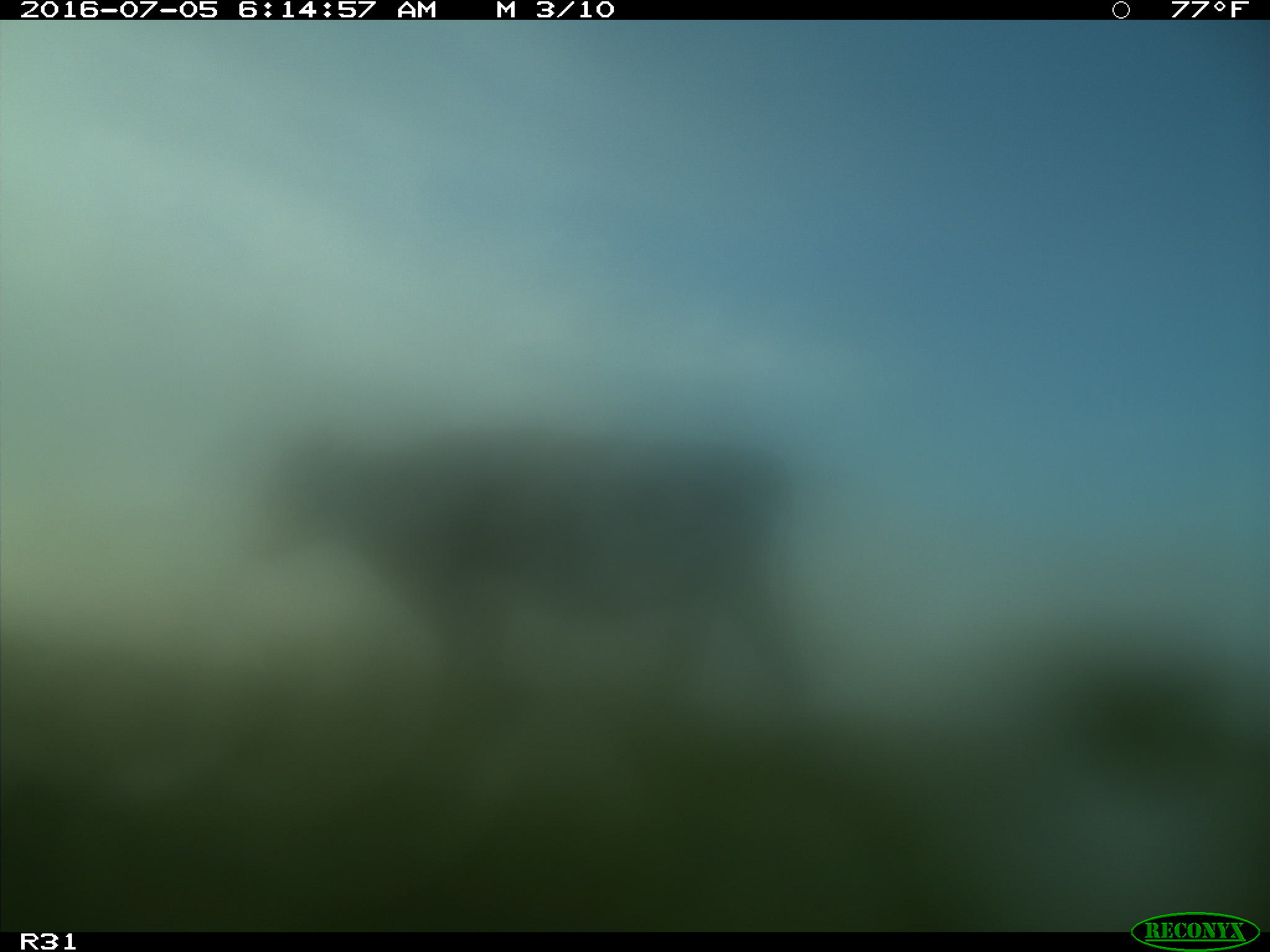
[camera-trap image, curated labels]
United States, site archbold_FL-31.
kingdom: Animalia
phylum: Chordata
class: Mammalia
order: Artiodactyla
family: Bovidae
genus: Bos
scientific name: Bos taurus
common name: domestic cow